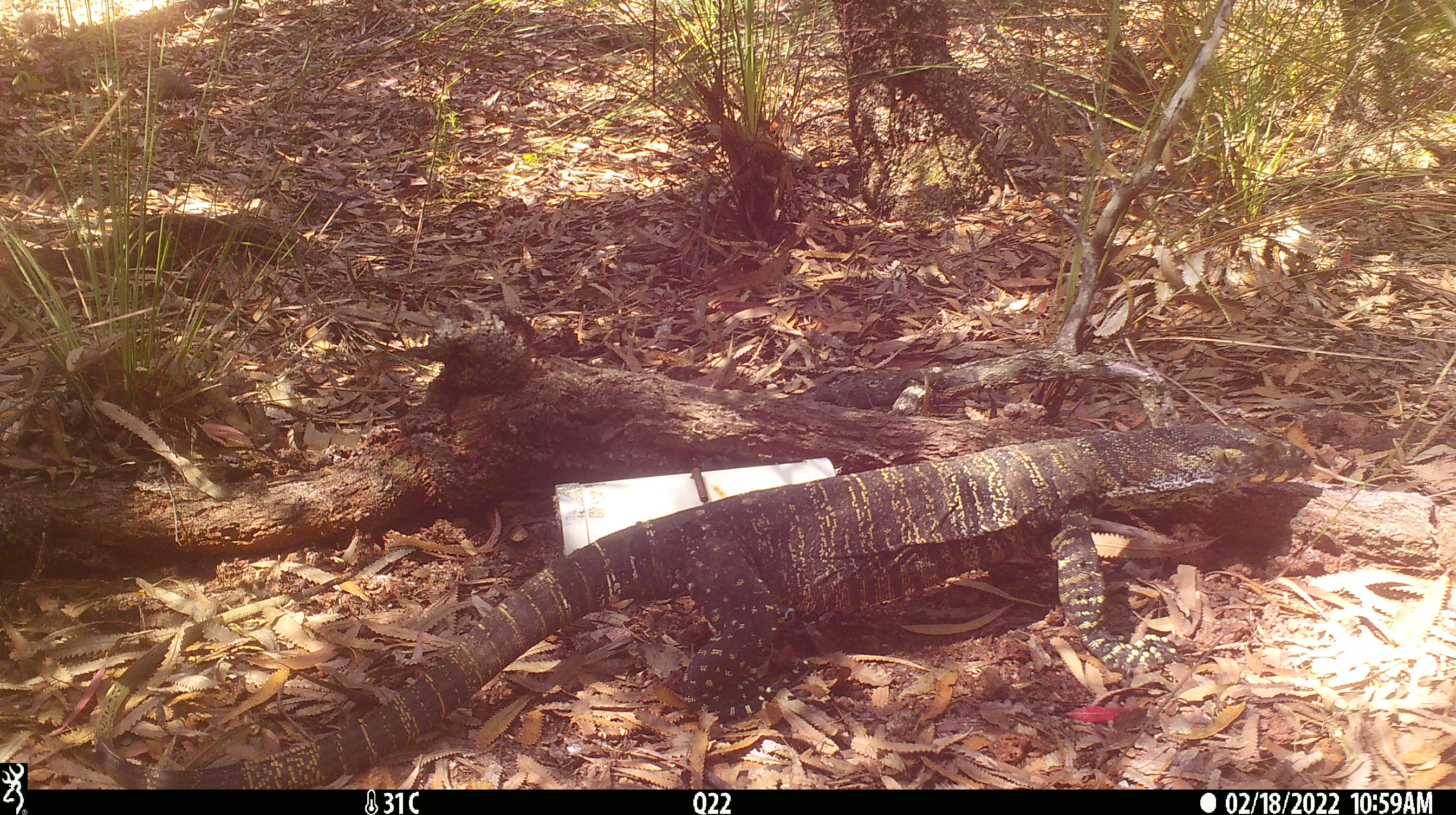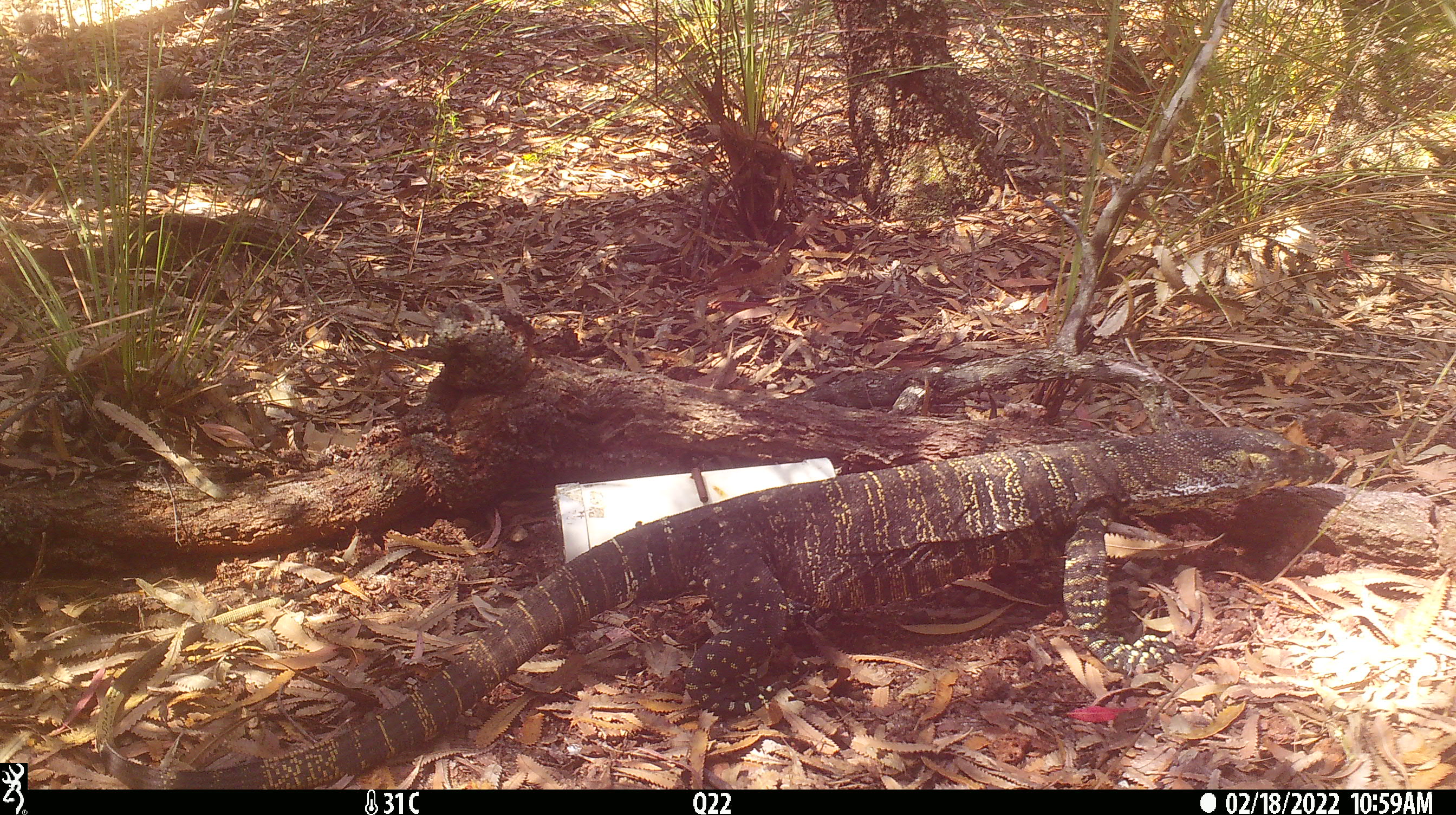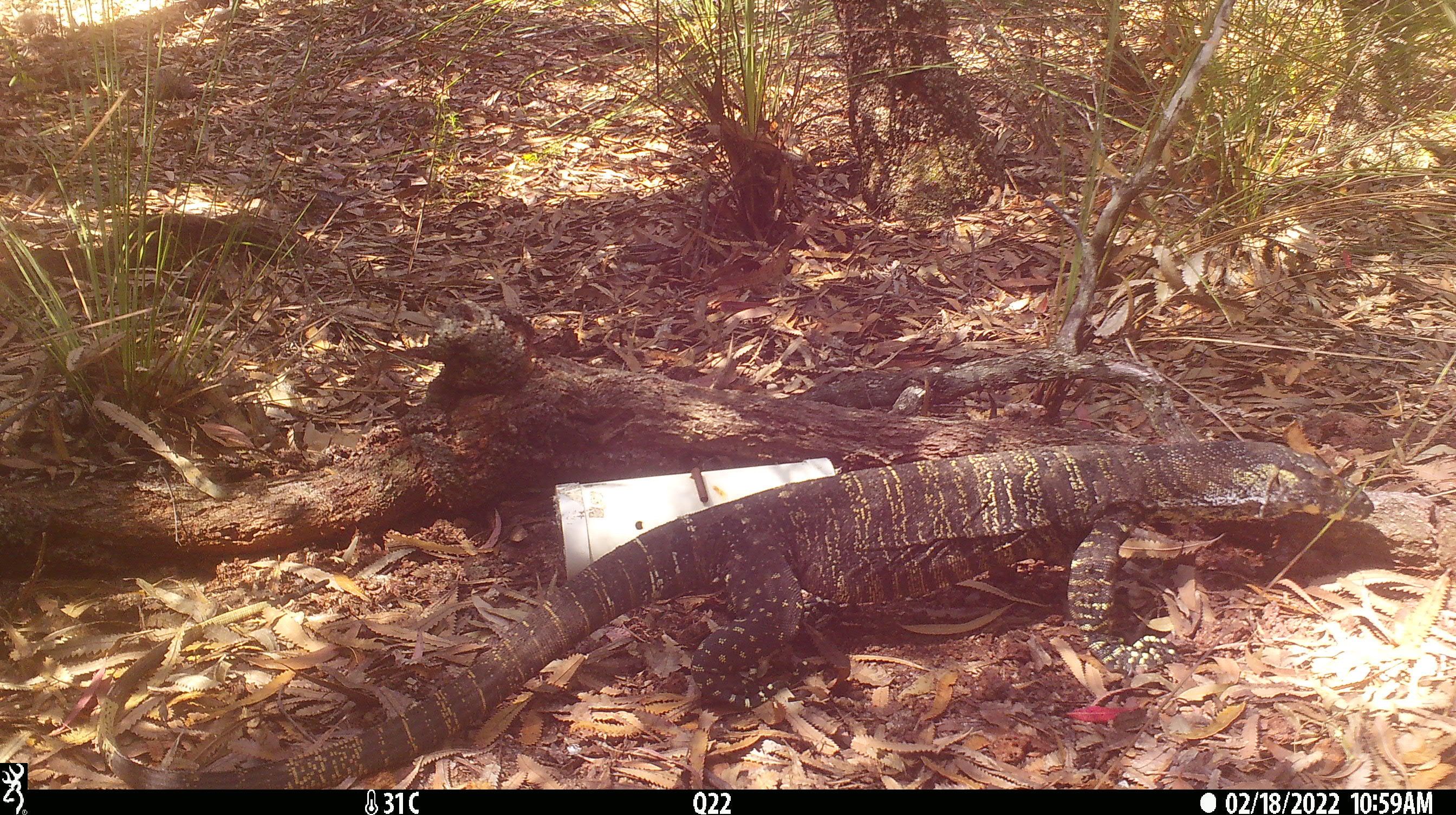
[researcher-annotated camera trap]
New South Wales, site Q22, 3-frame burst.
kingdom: Animalia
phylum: Chordata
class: Reptilia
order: Squamata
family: Varanidae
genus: Varanus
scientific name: Varanus varius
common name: lace monitor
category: goanna